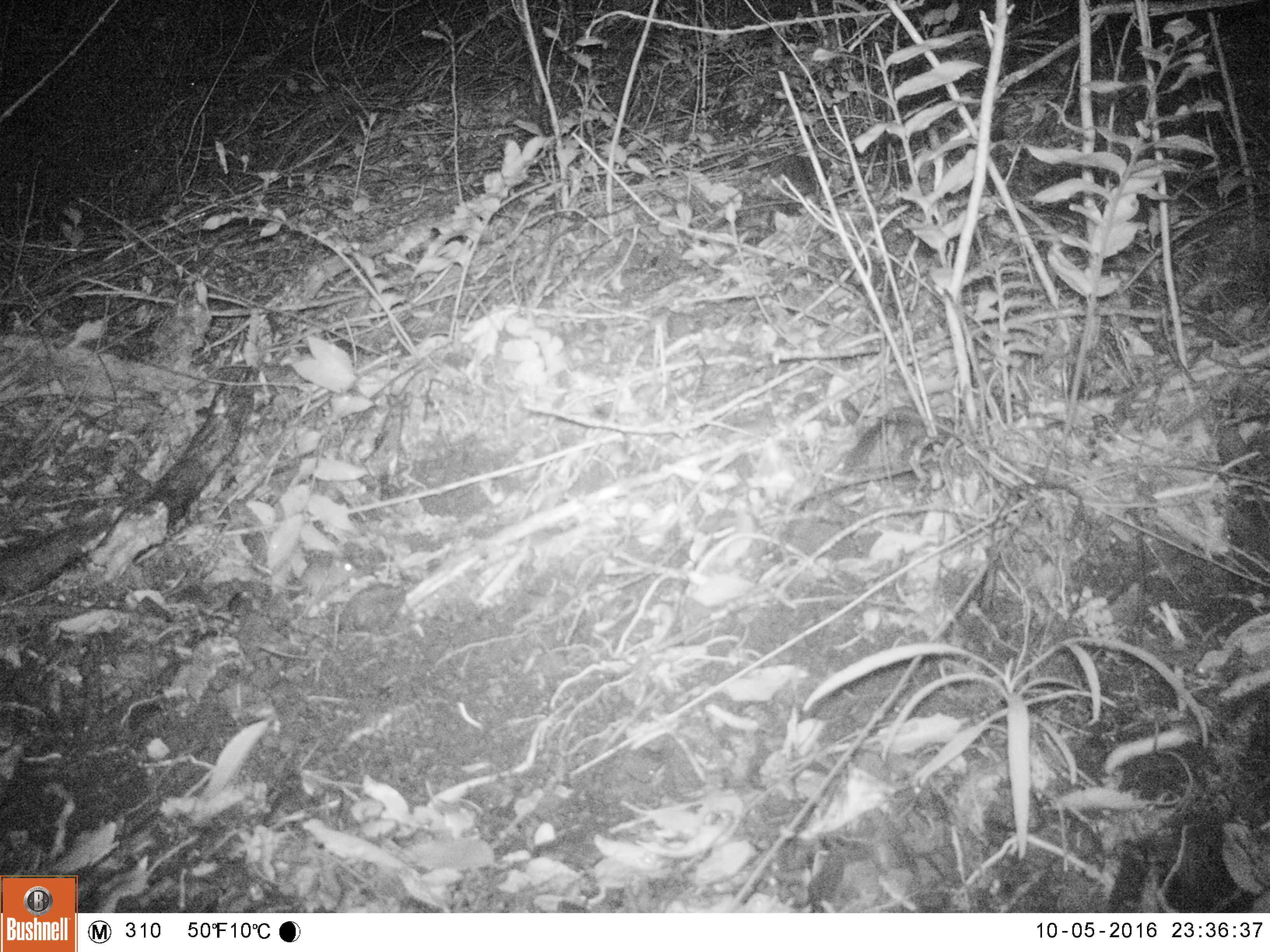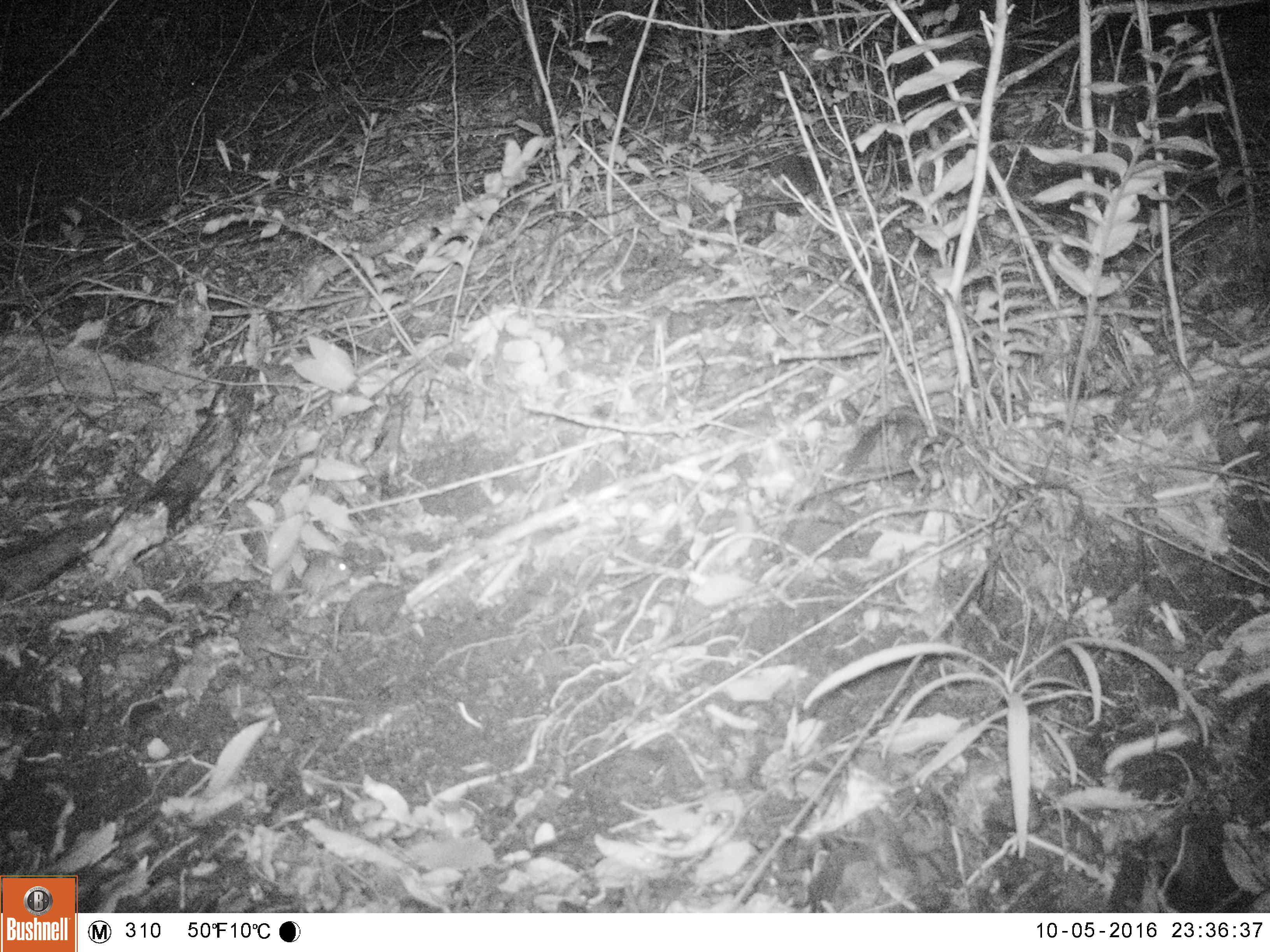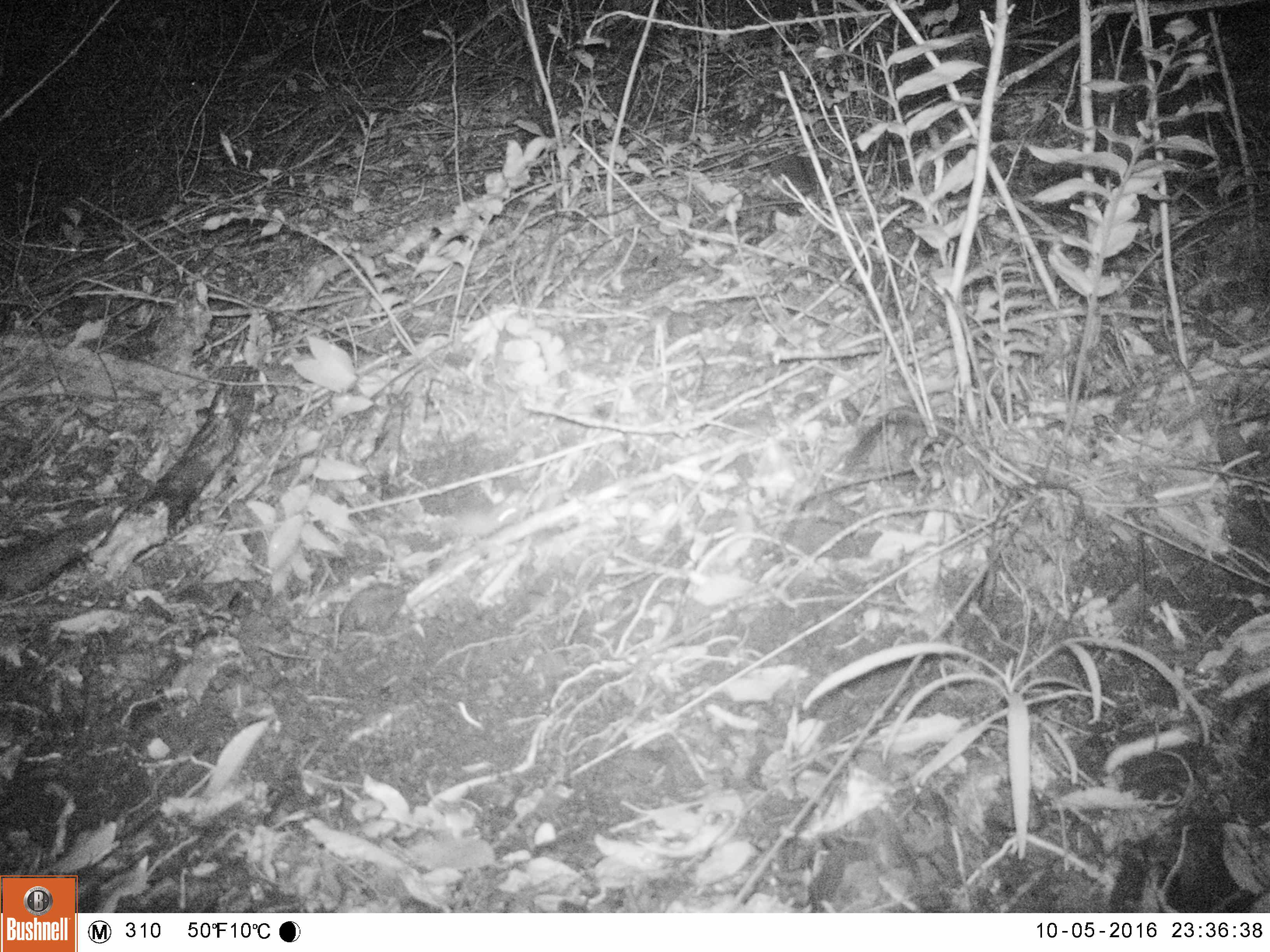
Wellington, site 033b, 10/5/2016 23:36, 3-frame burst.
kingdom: Animalia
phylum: Chordata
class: Mammalia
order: Rodentia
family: Muridae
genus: Mus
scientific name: Mus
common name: mouse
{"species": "mouse (Mus)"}